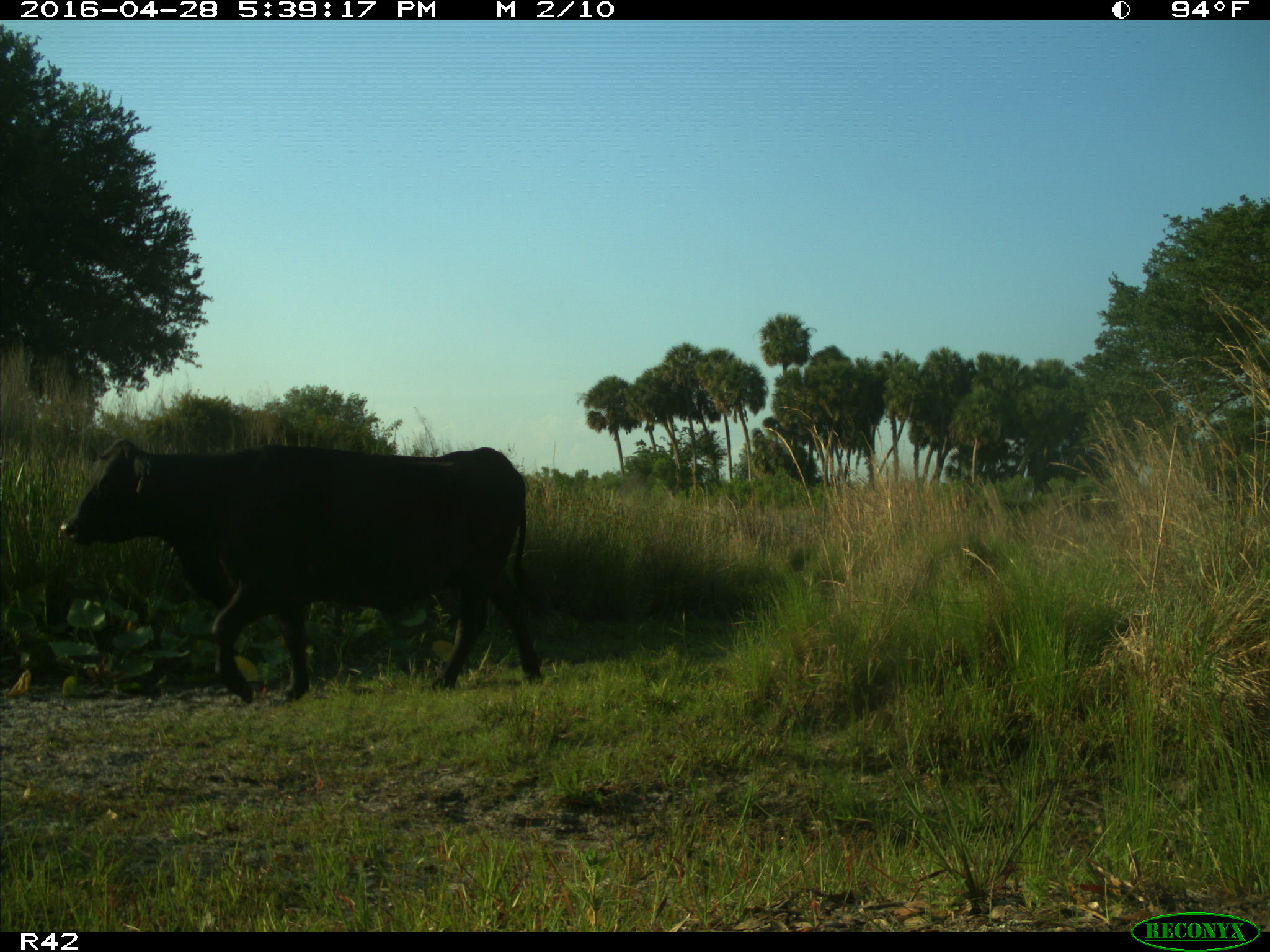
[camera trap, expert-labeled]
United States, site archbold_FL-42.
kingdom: Animalia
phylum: Chordata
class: Mammalia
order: Artiodactyla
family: Bovidae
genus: Bos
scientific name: Bos taurus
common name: domestic cow